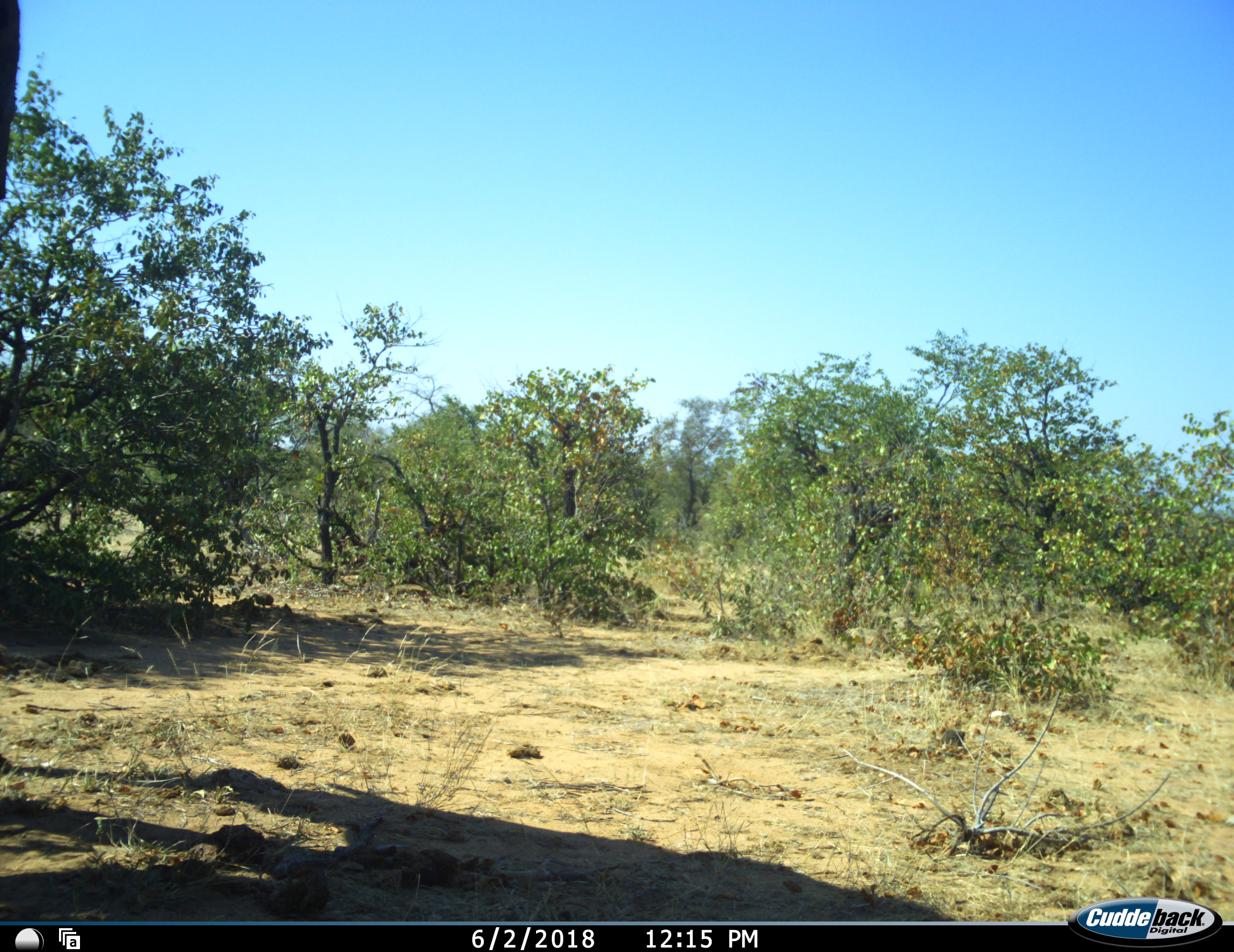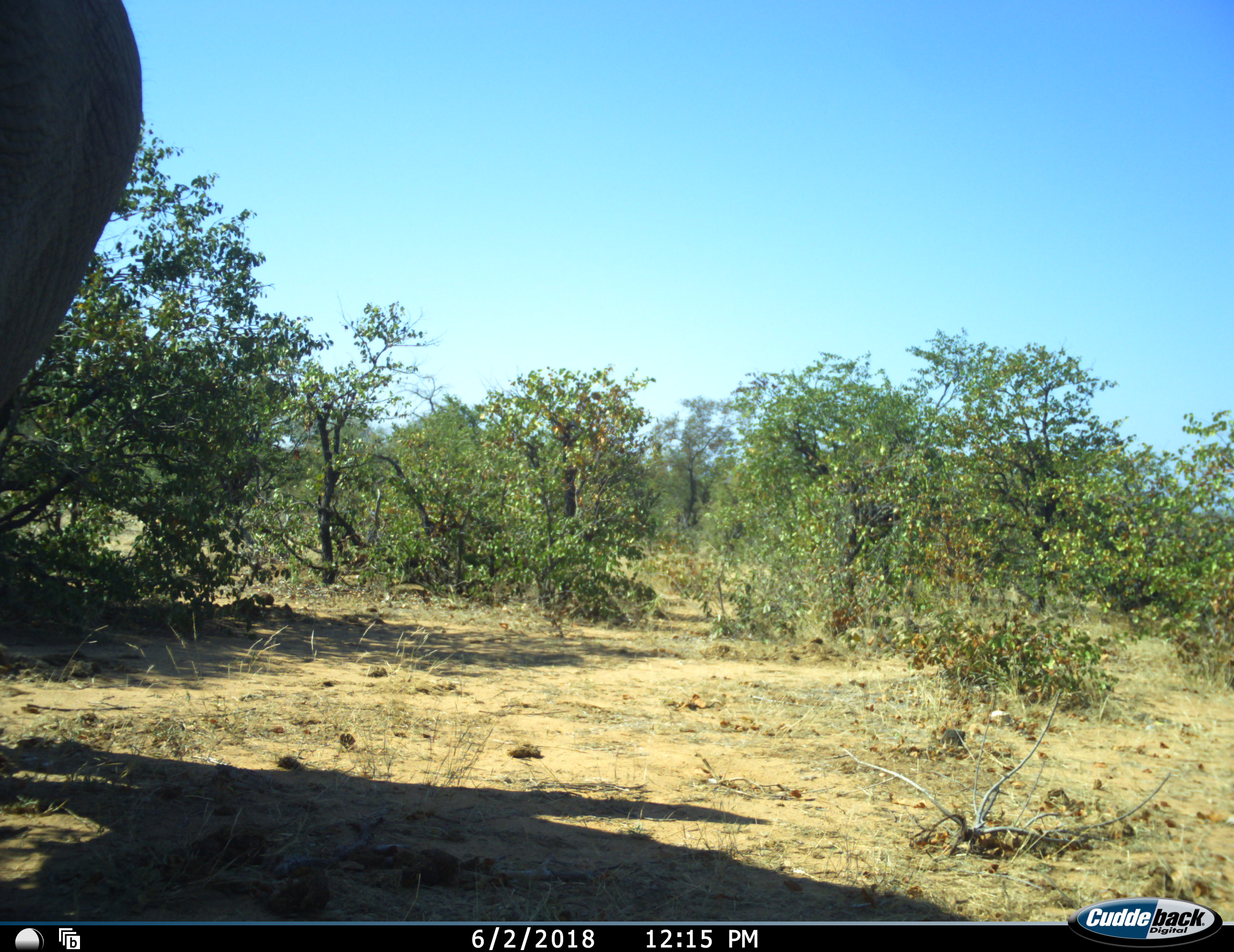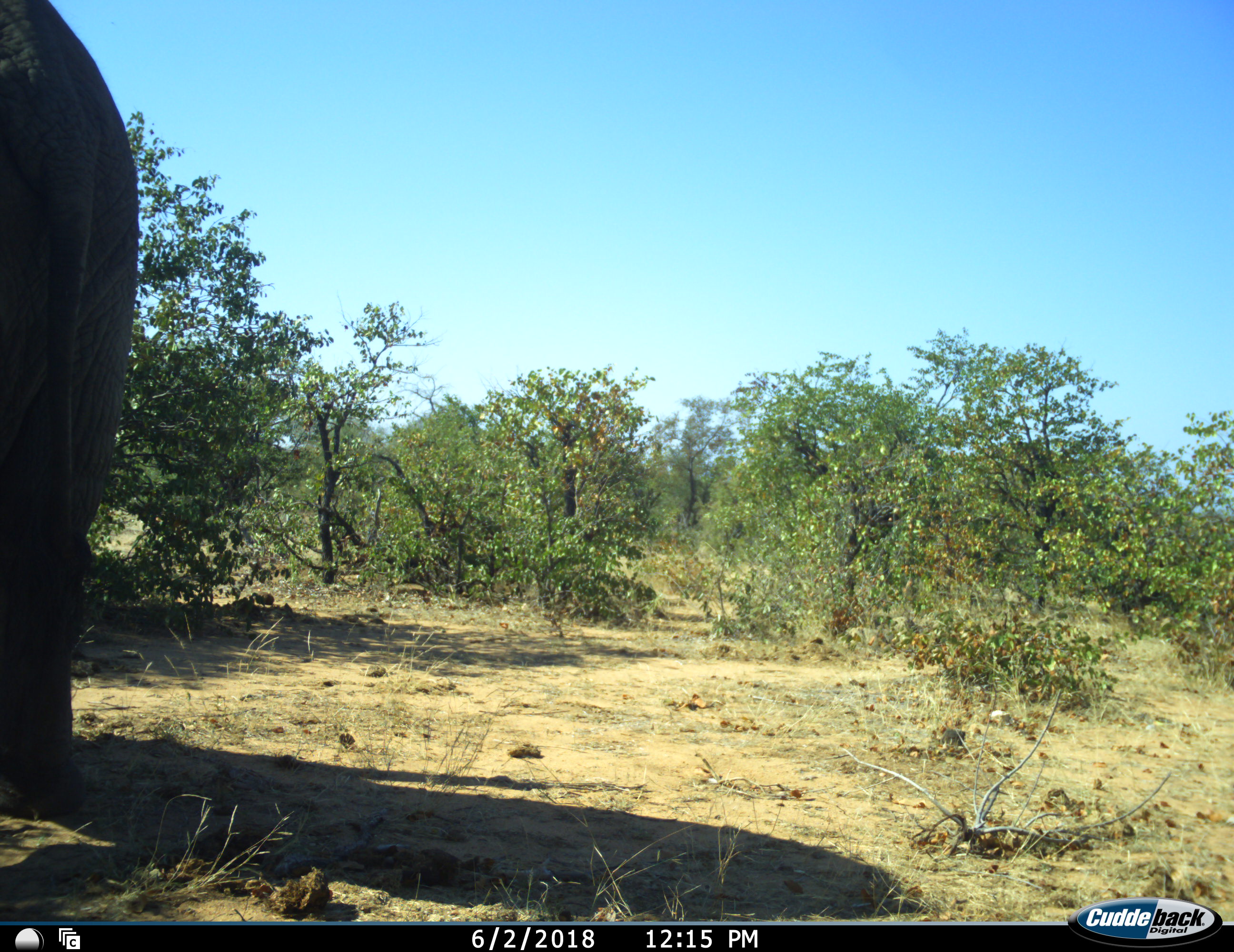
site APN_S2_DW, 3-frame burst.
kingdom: Animalia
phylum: Chordata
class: Mammalia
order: Proboscidea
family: Elephantidae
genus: Loxodonta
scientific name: Loxodonta africana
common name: african bush elephant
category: elephant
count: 1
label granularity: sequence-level